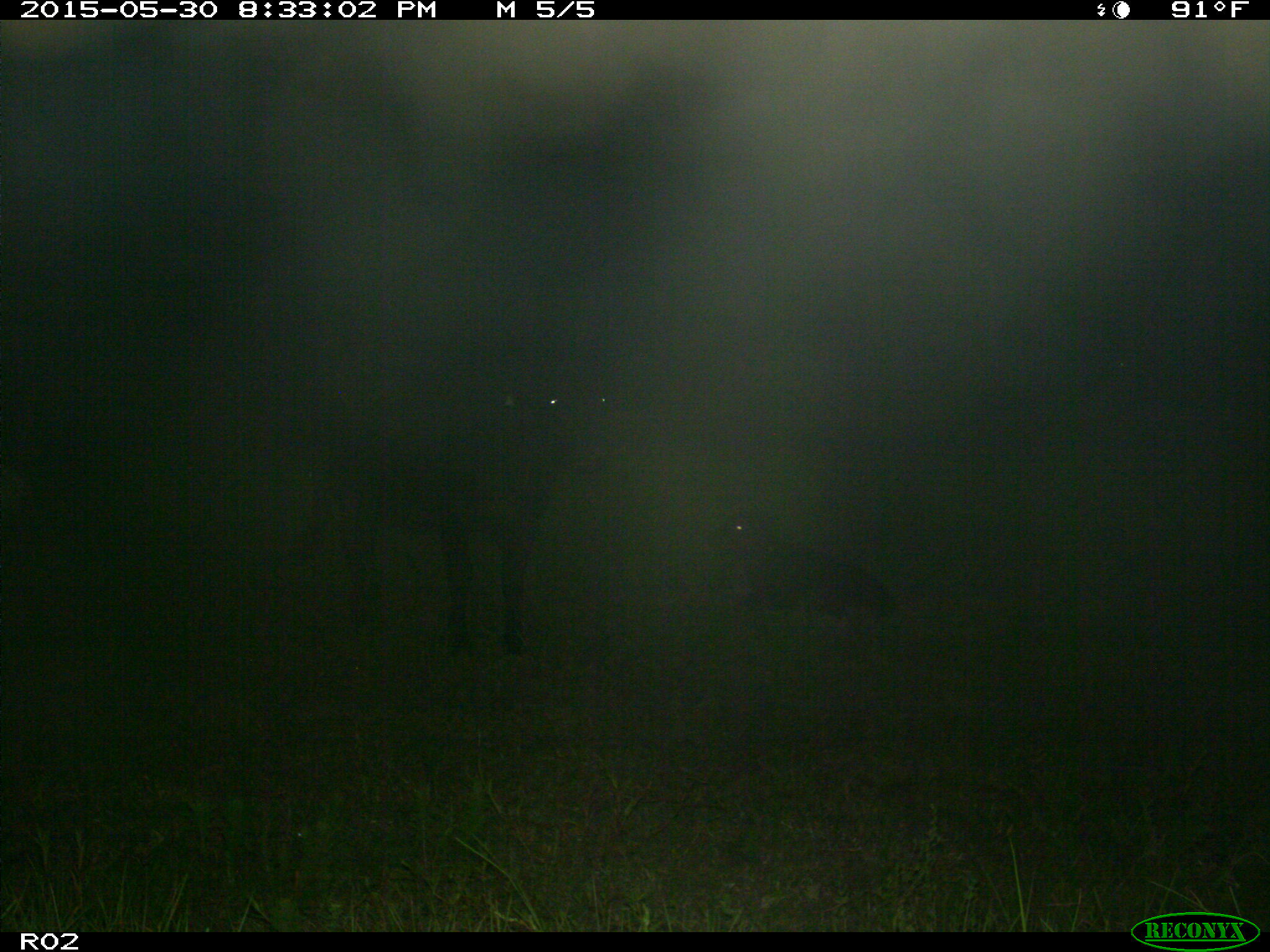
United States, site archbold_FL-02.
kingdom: Animalia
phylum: Chordata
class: Mammalia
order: Artiodactyla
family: Bovidae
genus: Bos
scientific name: Bos taurus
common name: domestic cow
Bos taurus (domestic cow).